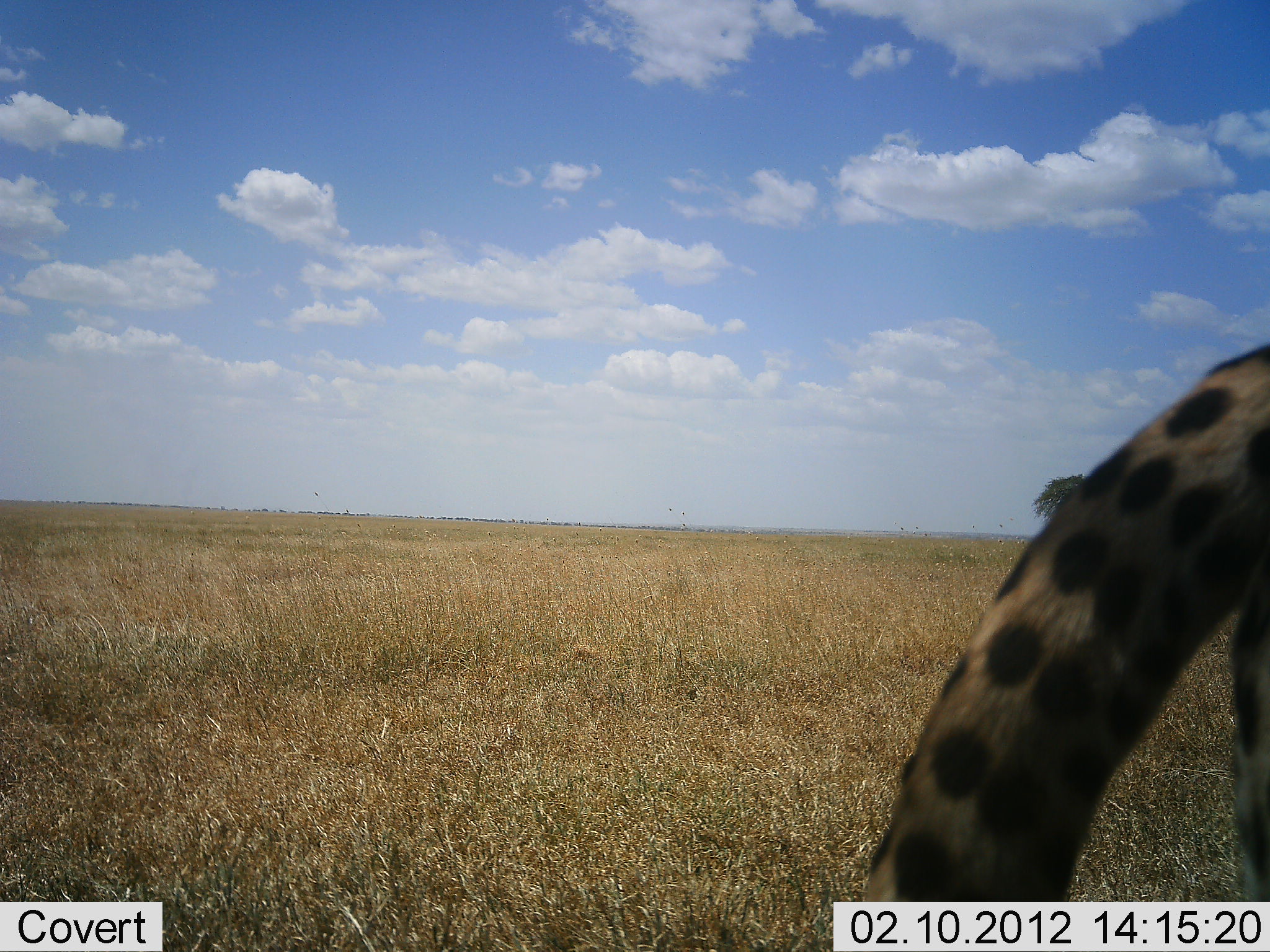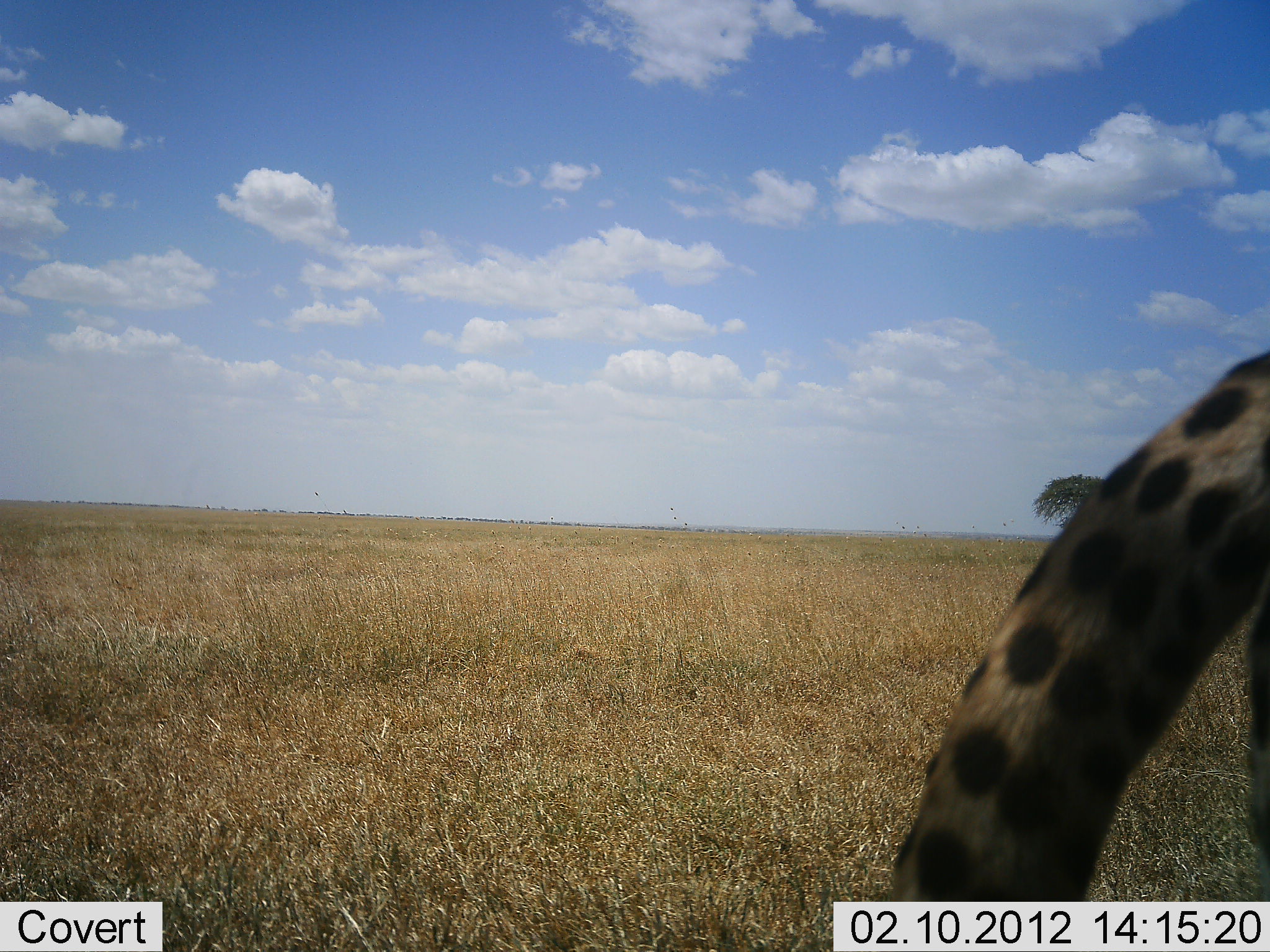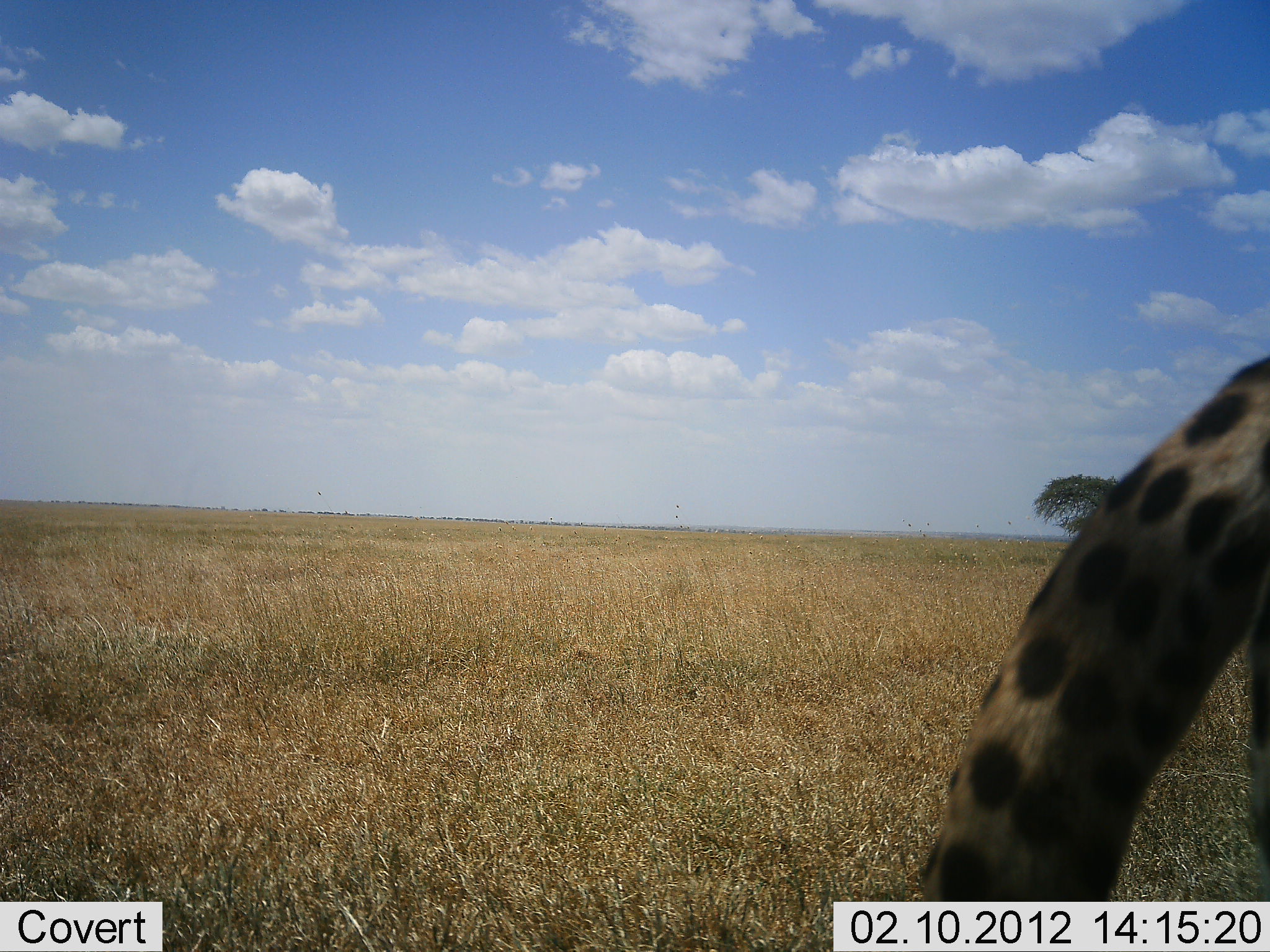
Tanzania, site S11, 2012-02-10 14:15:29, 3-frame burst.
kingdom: Animalia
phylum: Chordata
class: Mammalia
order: Carnivora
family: Felidae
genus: Acinonyx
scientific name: Acinonyx jubatus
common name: cheetah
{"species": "cheetah (Acinonyx jubatus)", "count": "1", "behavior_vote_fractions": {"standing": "80%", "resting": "0%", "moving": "20%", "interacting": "0%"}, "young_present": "0%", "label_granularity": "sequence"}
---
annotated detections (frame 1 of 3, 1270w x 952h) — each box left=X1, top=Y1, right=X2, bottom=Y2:
animal: left=862, top=337, right=1269, bottom=899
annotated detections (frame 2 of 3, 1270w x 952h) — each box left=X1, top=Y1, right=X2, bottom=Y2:
animal: left=860, top=341, right=1268, bottom=902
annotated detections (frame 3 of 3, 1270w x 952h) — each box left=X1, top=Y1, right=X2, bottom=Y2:
animal: left=912, top=341, right=1270, bottom=902